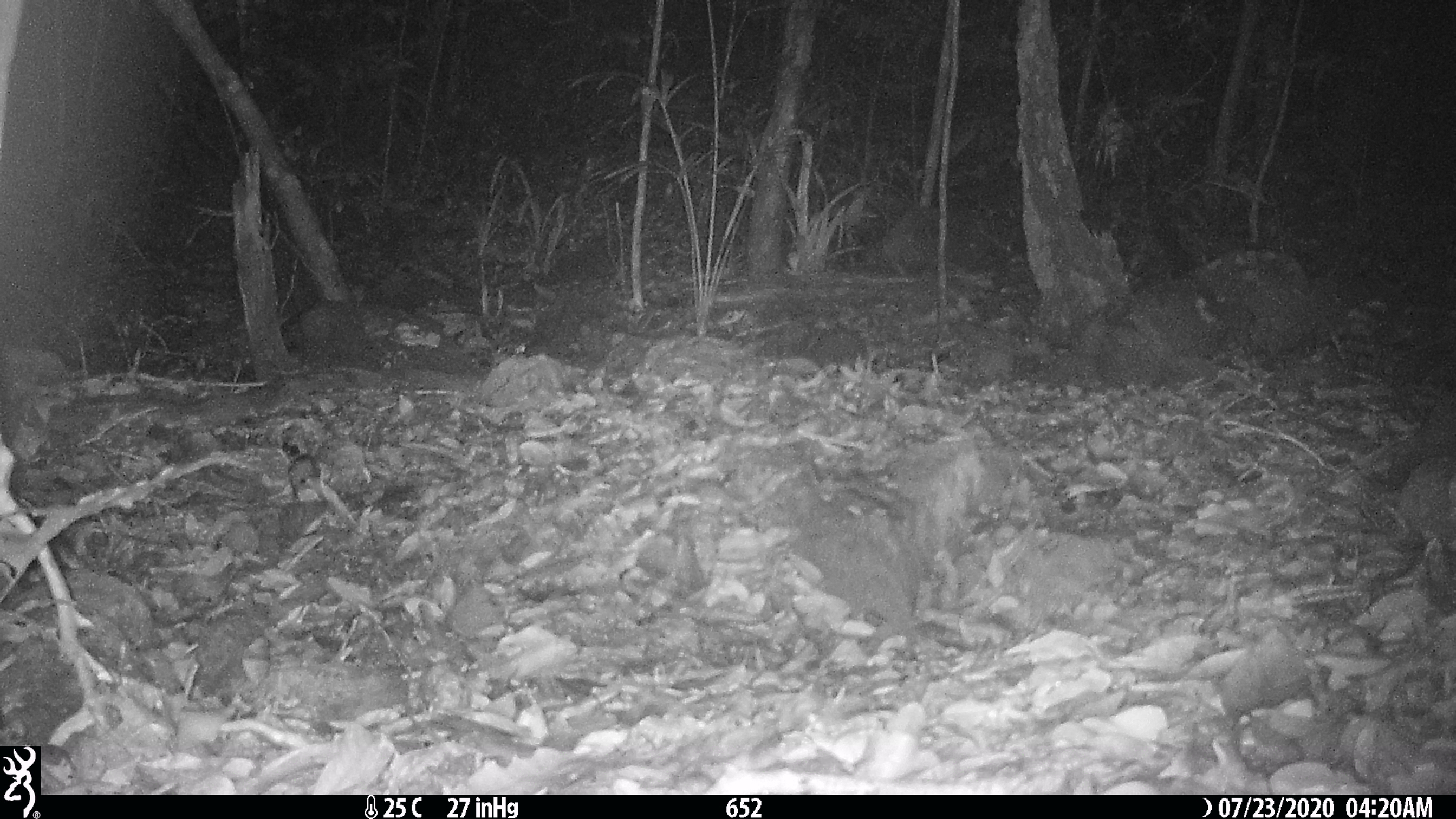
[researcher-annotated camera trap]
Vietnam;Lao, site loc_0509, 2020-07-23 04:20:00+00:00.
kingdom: Animalia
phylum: Chordata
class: Mammalia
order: Rodentia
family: Muridae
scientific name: Muridae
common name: old-world mice and rats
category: unidentified murid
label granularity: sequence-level